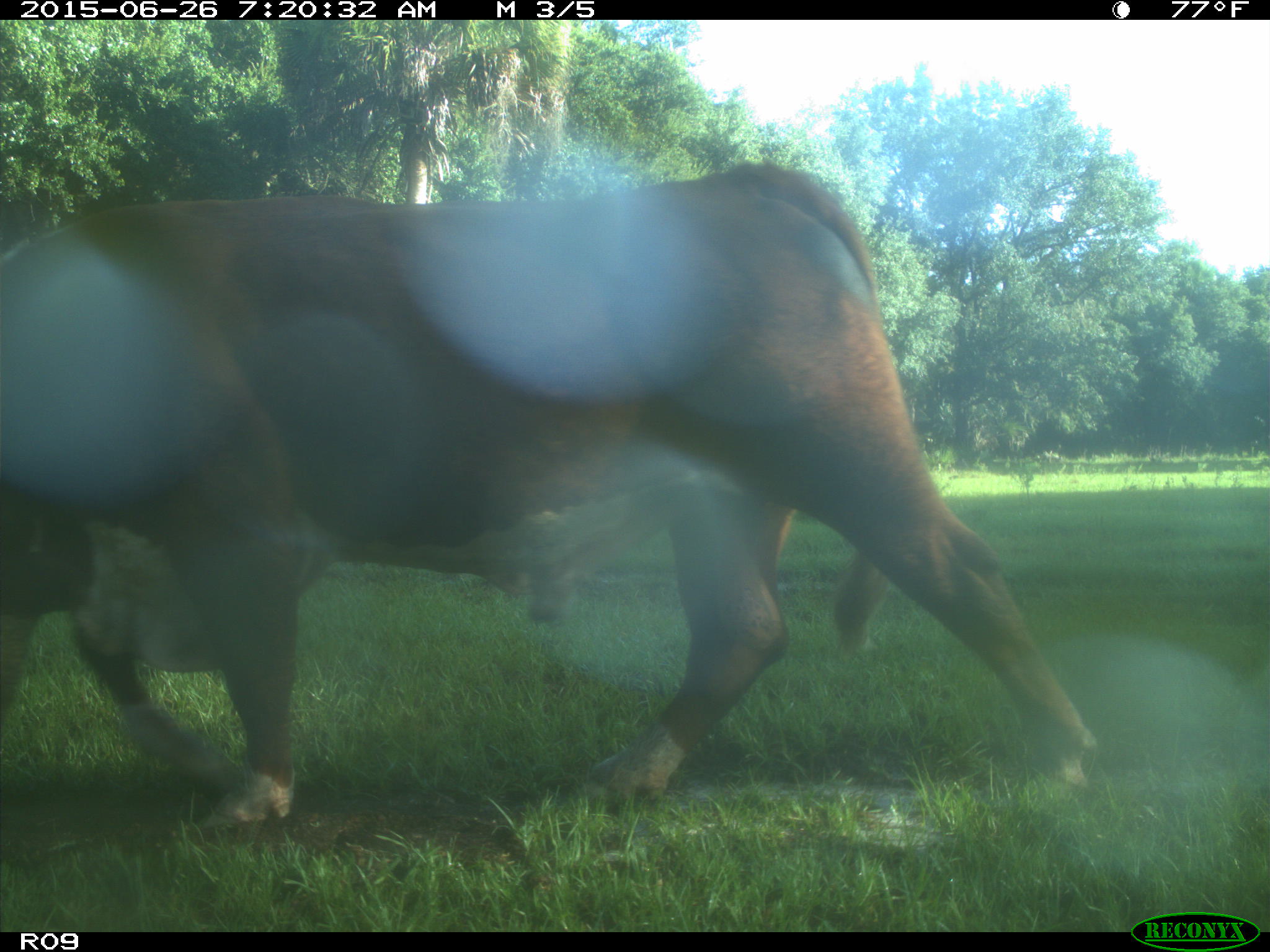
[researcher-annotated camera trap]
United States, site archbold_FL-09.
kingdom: Animalia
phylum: Chordata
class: Mammalia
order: Artiodactyla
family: Bovidae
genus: Bos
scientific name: Bos taurus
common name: domestic cow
Bos taurus (domestic cow).